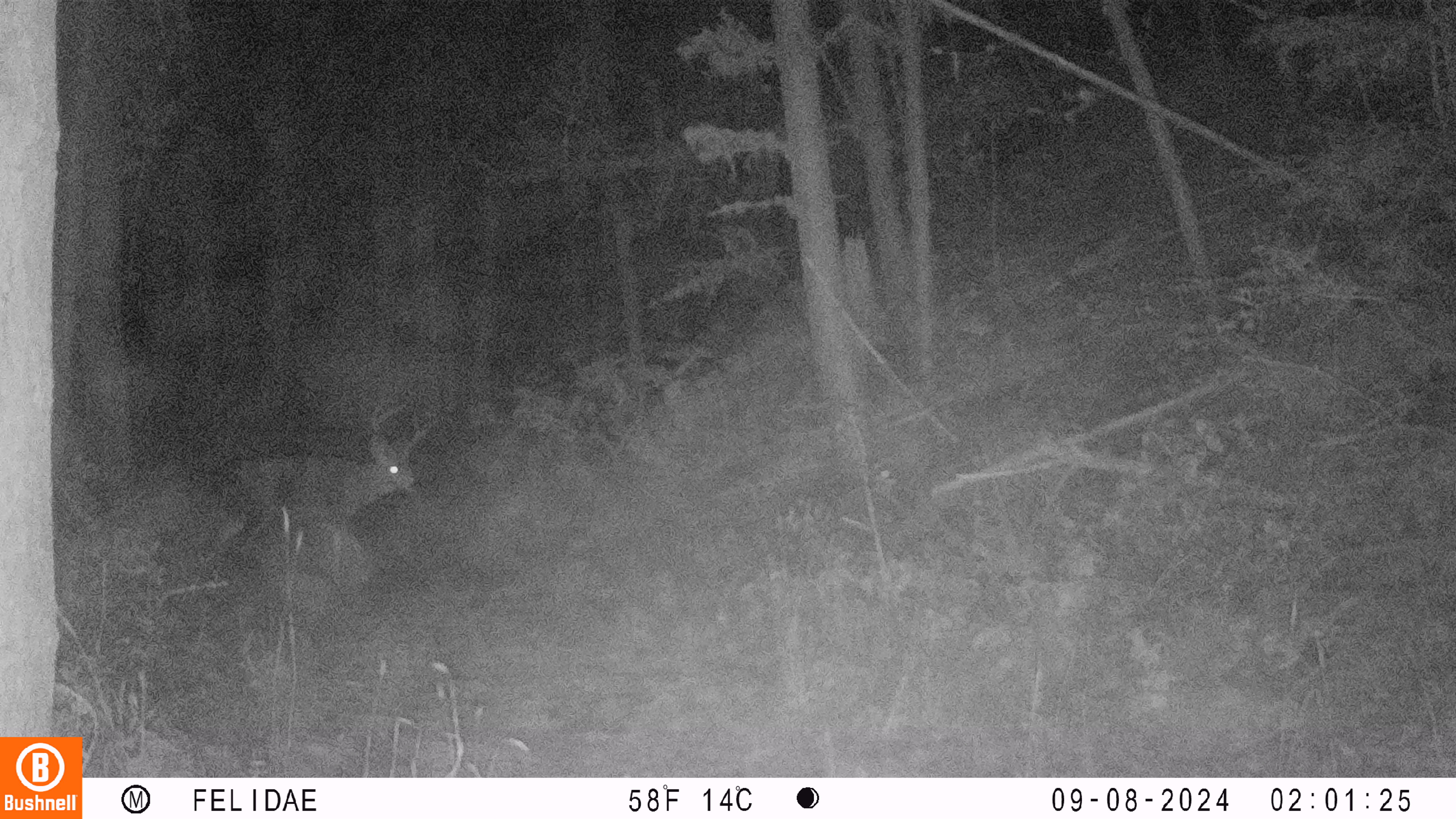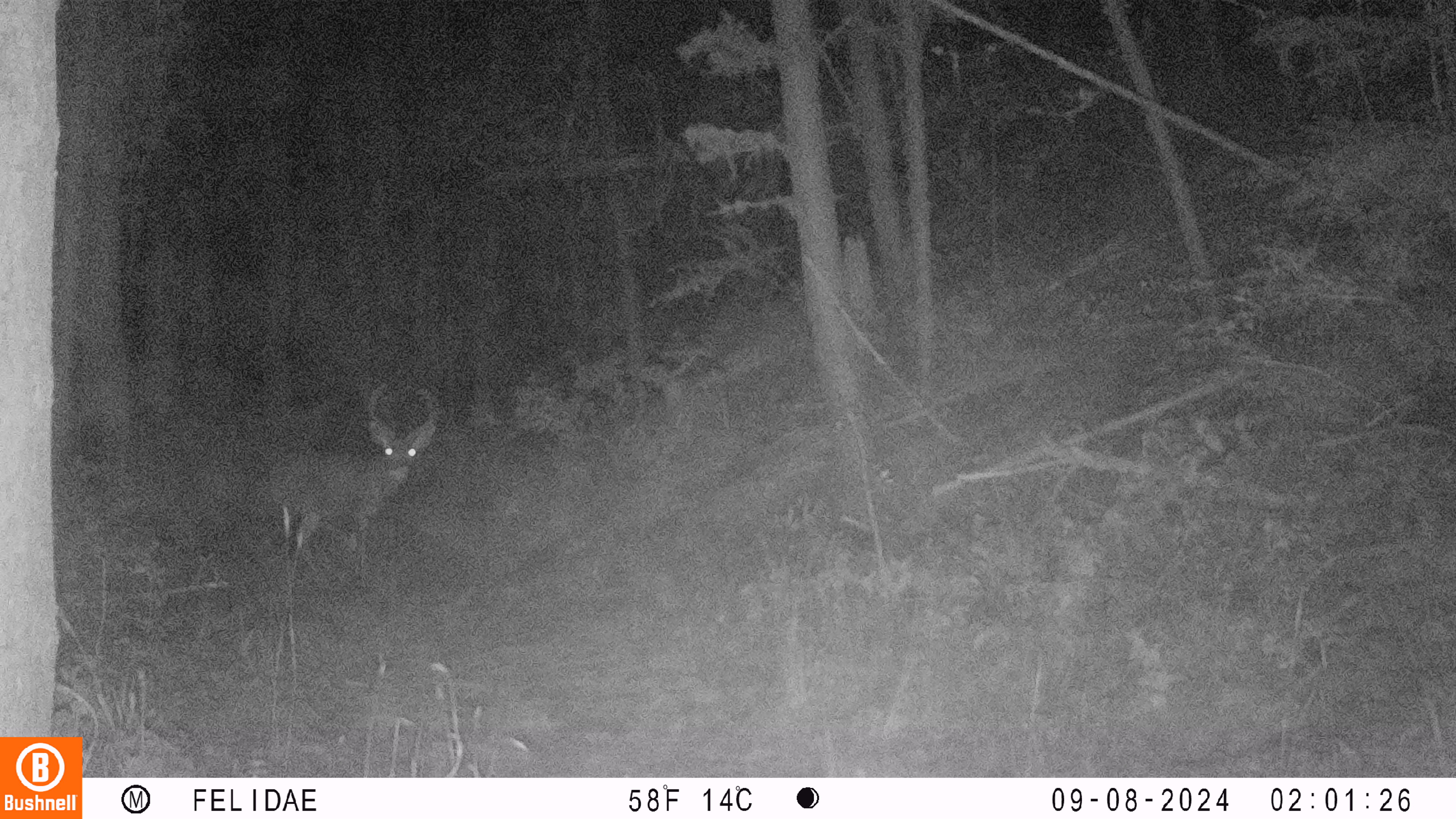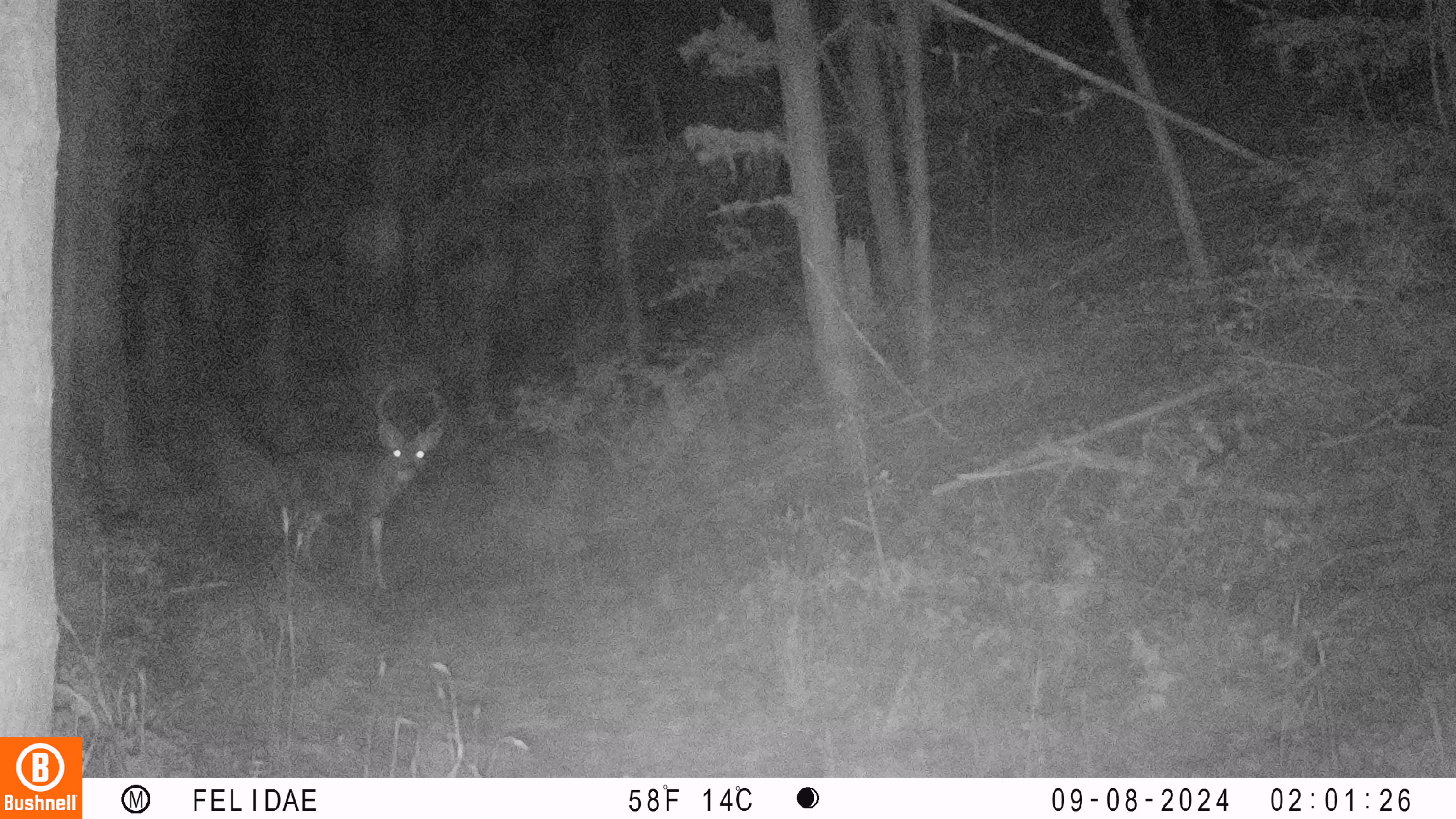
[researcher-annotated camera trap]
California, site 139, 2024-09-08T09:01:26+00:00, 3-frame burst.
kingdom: Animalia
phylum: Chordata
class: Mammalia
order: Artiodactyla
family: Cervidae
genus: Odocoileus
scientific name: Odocoileus hemionus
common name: mule deer